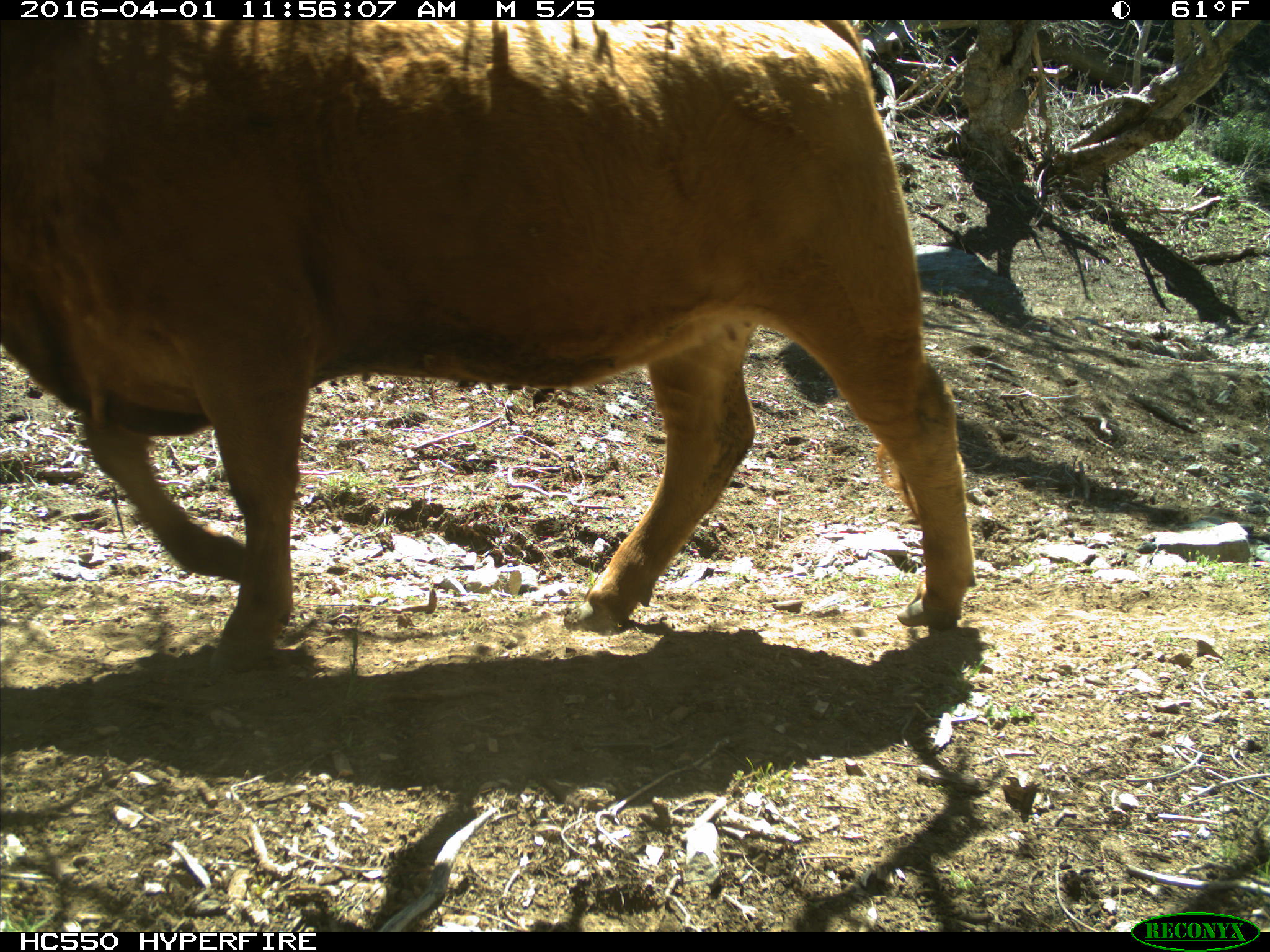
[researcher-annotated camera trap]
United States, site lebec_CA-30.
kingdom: Animalia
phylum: Chordata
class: Mammalia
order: Artiodactyla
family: Bovidae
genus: Bos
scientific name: Bos taurus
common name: domestic cow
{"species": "Bos taurus (domestic cow)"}